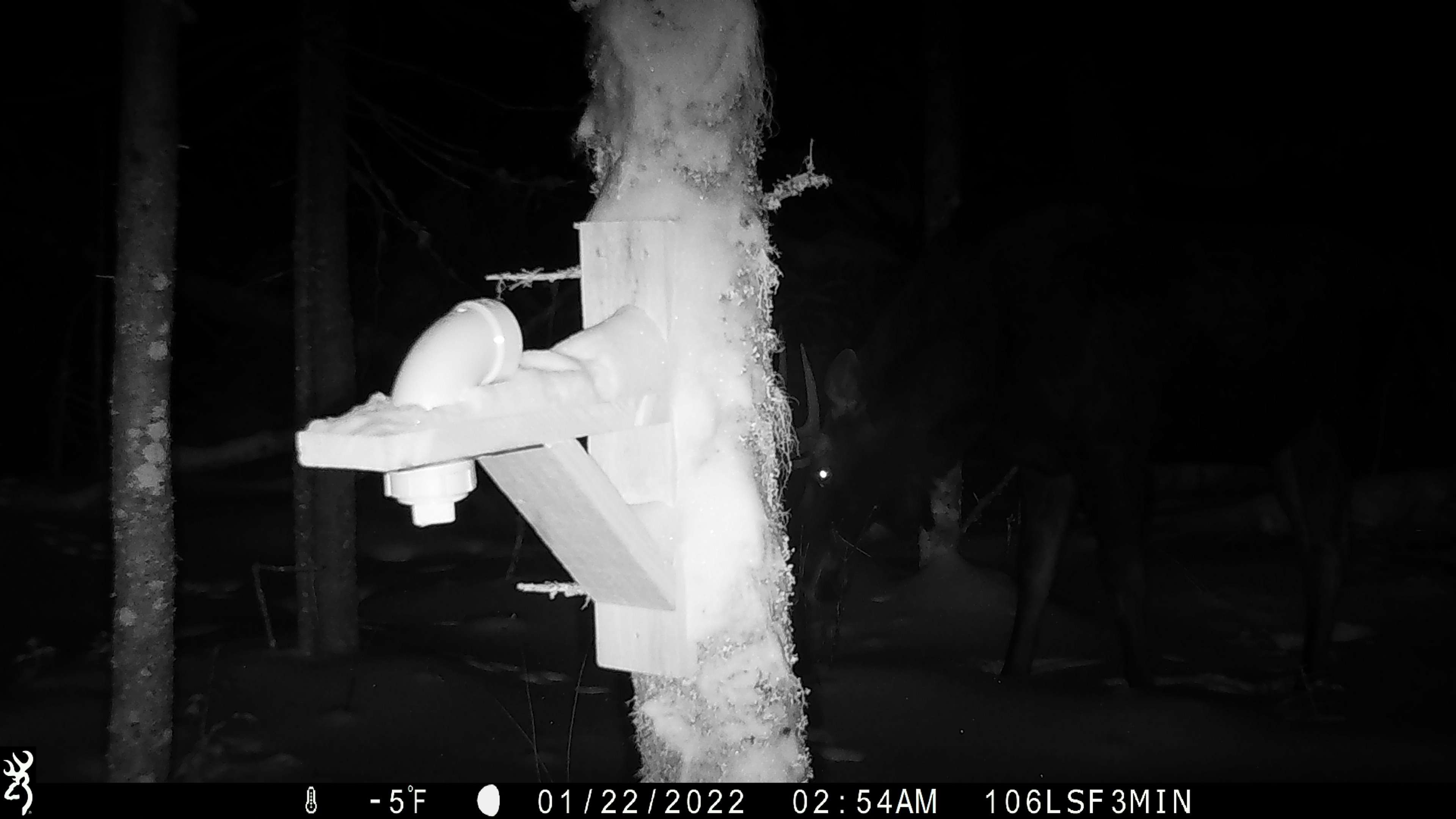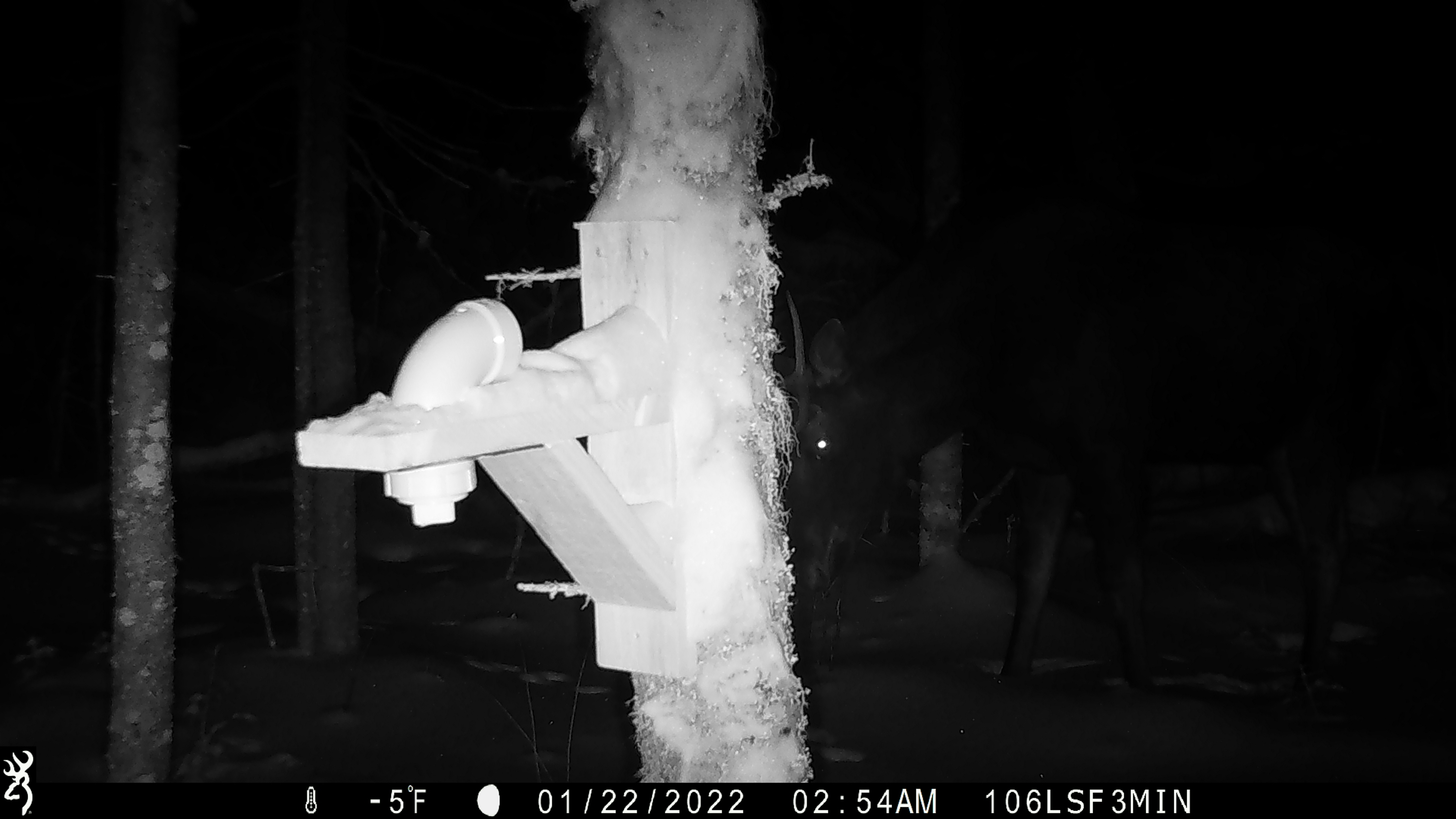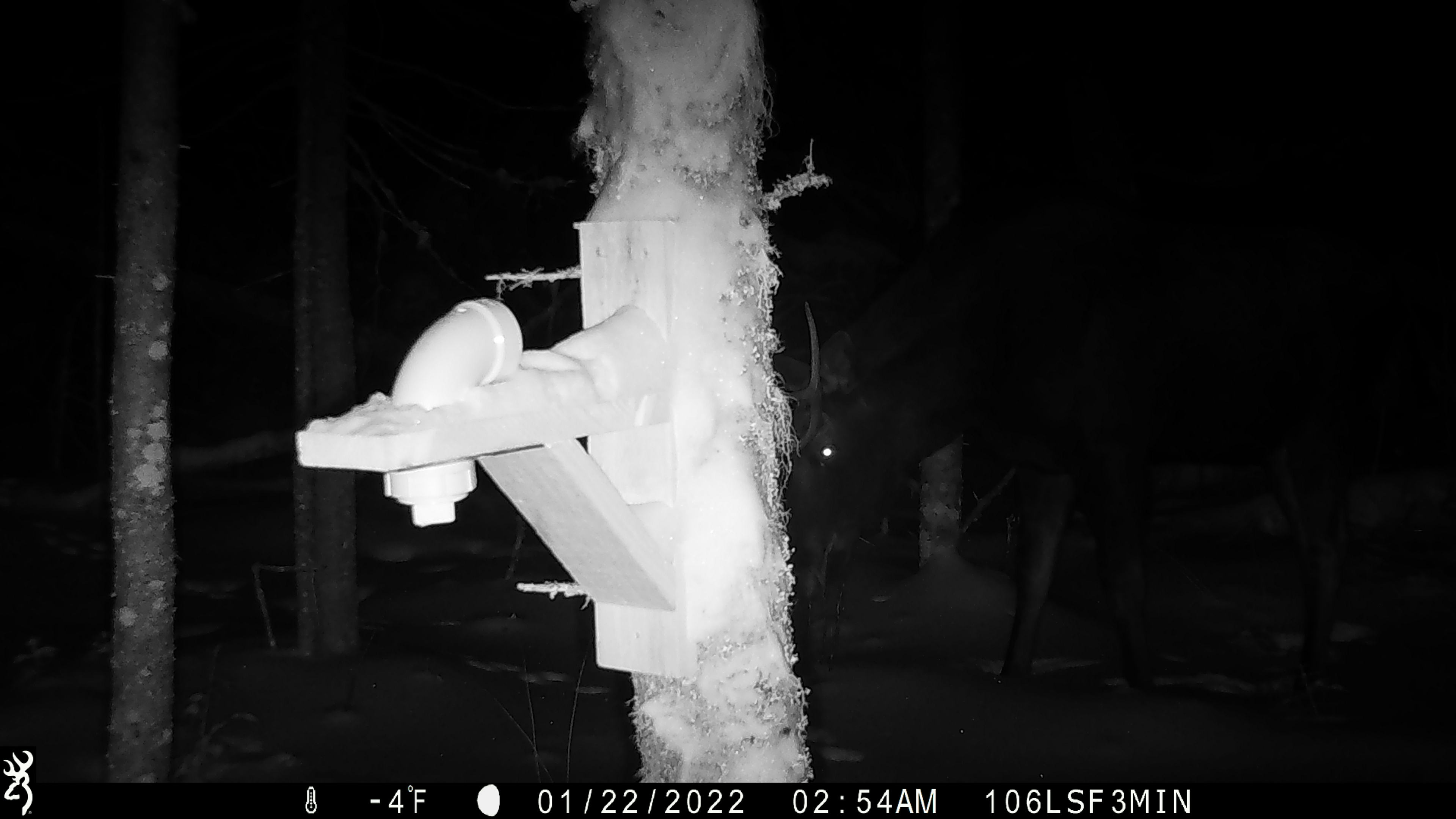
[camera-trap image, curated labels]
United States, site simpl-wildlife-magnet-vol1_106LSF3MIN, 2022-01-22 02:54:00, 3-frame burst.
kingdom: Animalia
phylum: Chordata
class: Mammalia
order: Artiodactyla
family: Cervidae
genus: Alces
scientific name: Alces alces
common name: moose